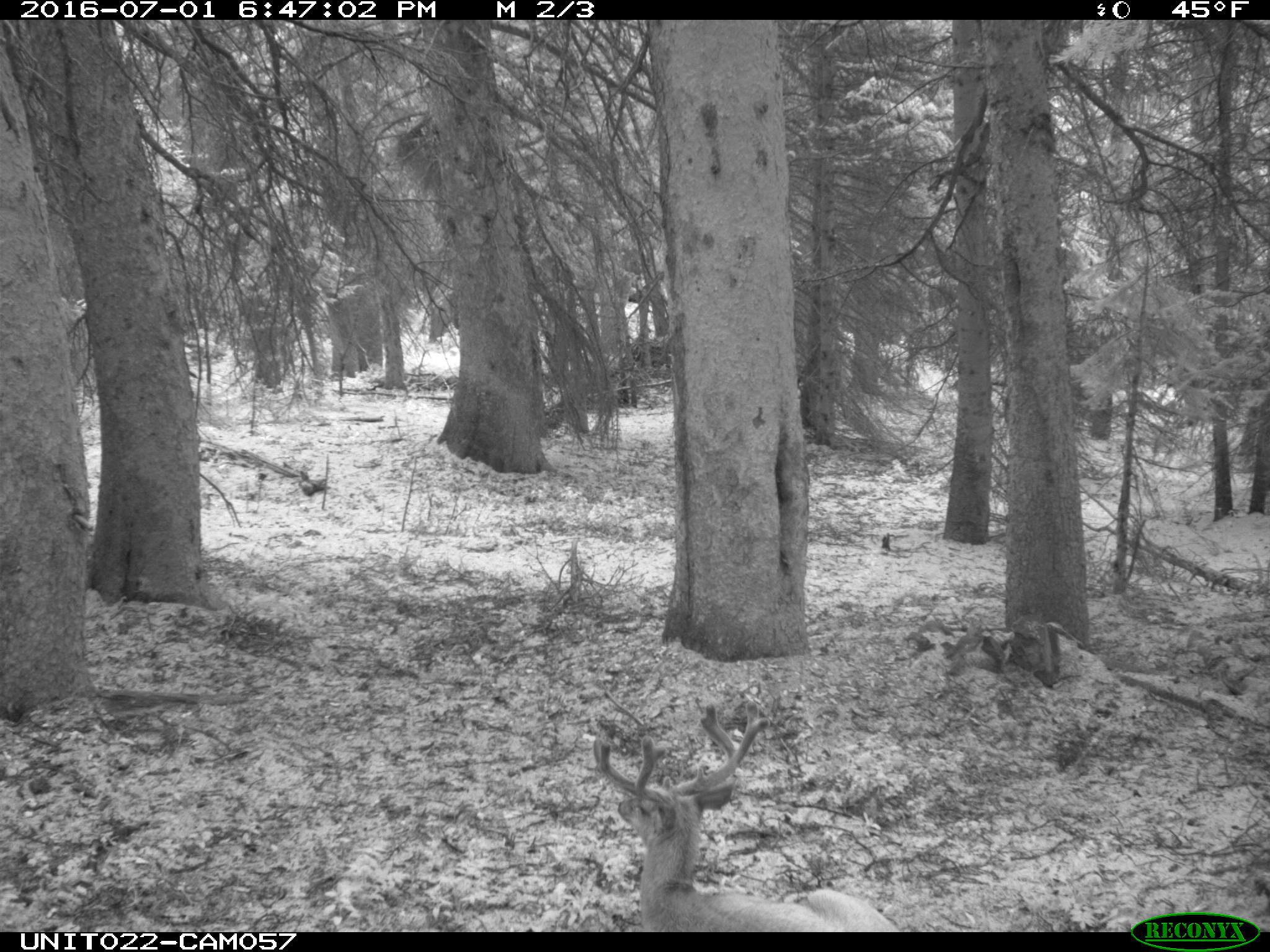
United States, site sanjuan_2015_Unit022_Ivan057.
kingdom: Animalia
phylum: Chordata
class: Mammalia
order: Artiodactyla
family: Cervidae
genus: Odocoileus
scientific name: Odocoileus hemionus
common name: mule deer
Odocoileus hemionus (mule deer).